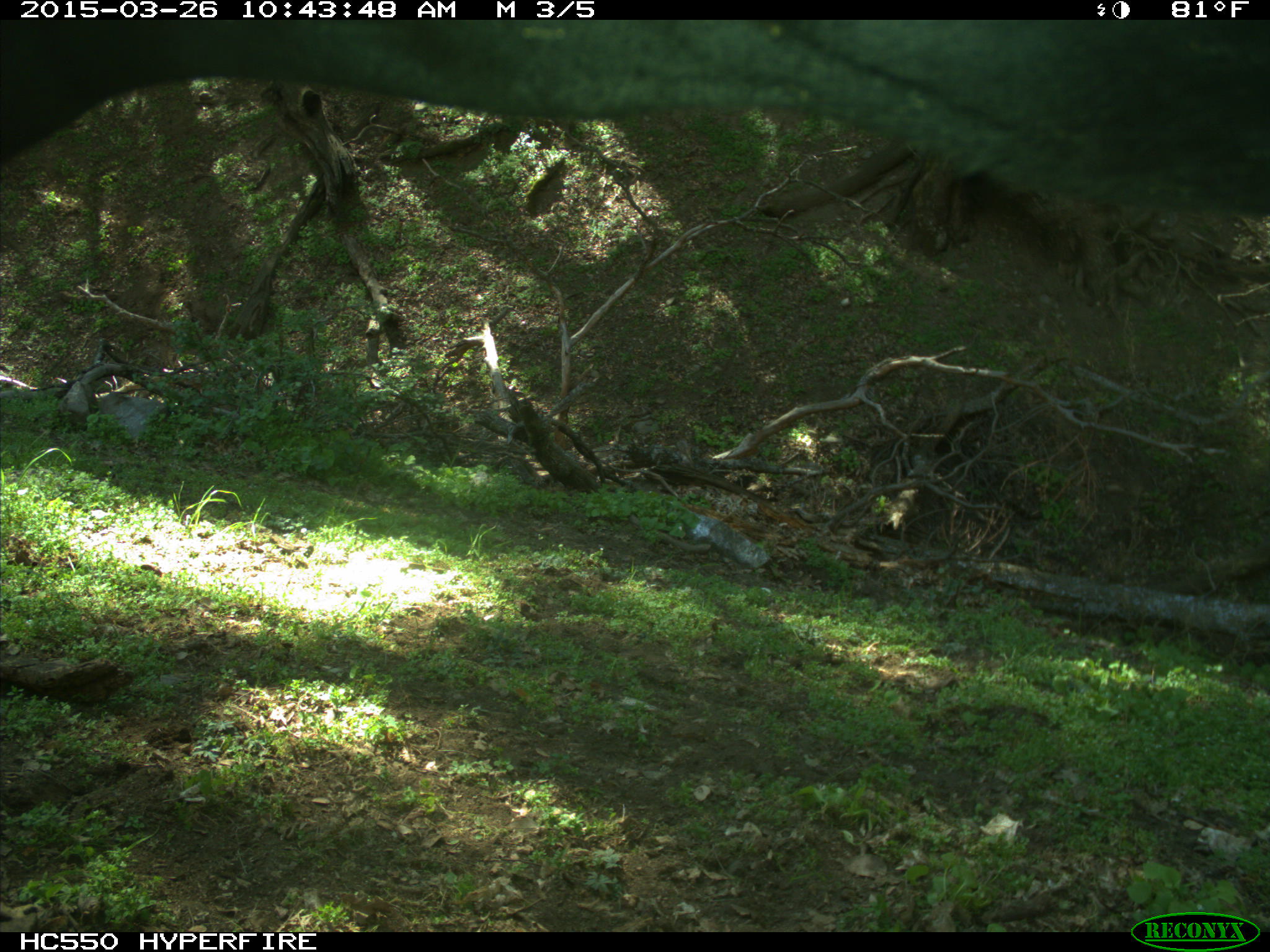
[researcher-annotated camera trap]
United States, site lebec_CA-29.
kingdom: Animalia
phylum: Chordata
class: Mammalia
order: Artiodactyla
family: Bovidae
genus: Bos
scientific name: Bos taurus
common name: domestic cow